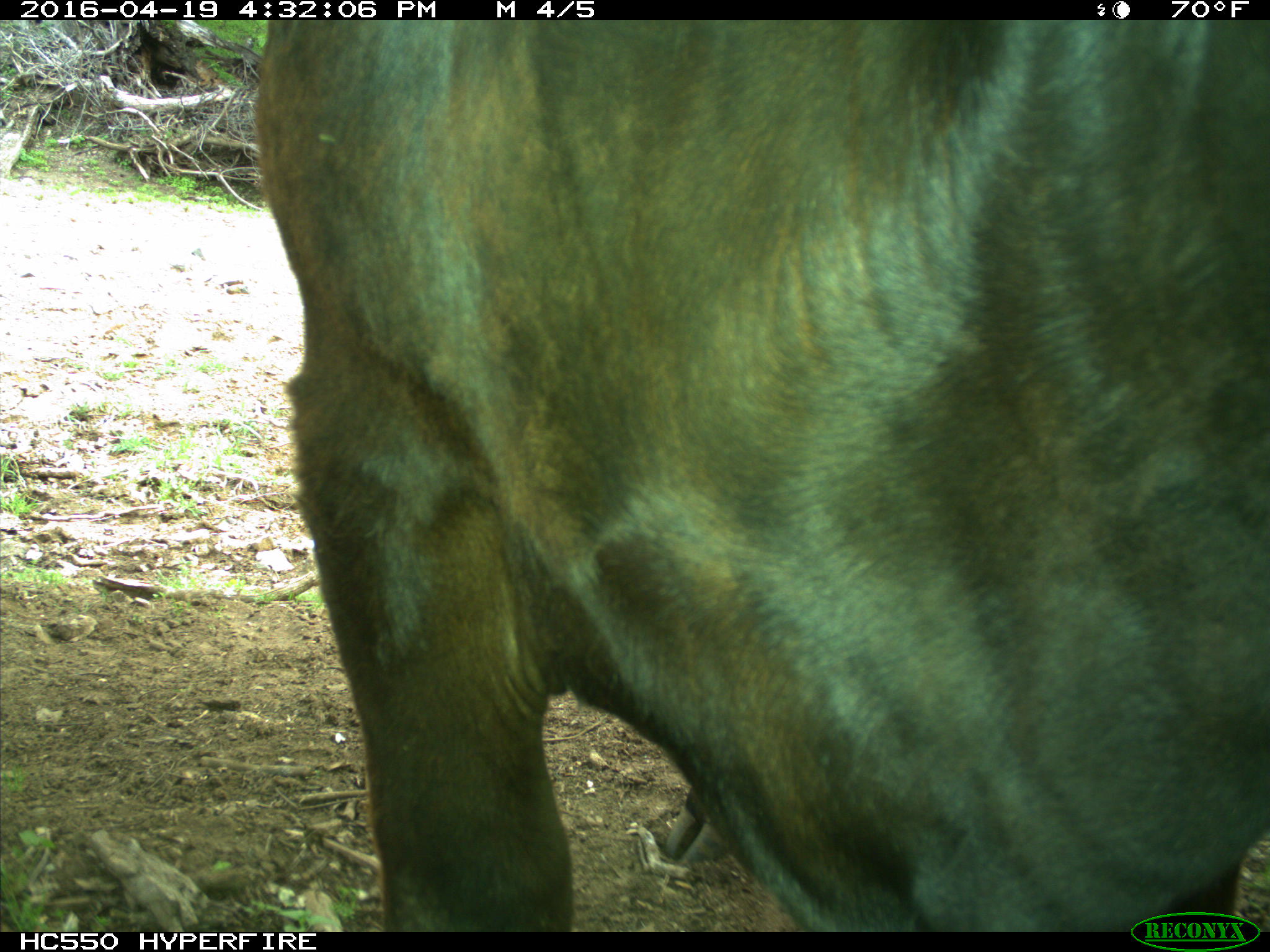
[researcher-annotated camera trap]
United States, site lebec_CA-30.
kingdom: Animalia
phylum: Chordata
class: Mammalia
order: Artiodactyla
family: Bovidae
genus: Bos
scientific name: Bos taurus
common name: domestic cow